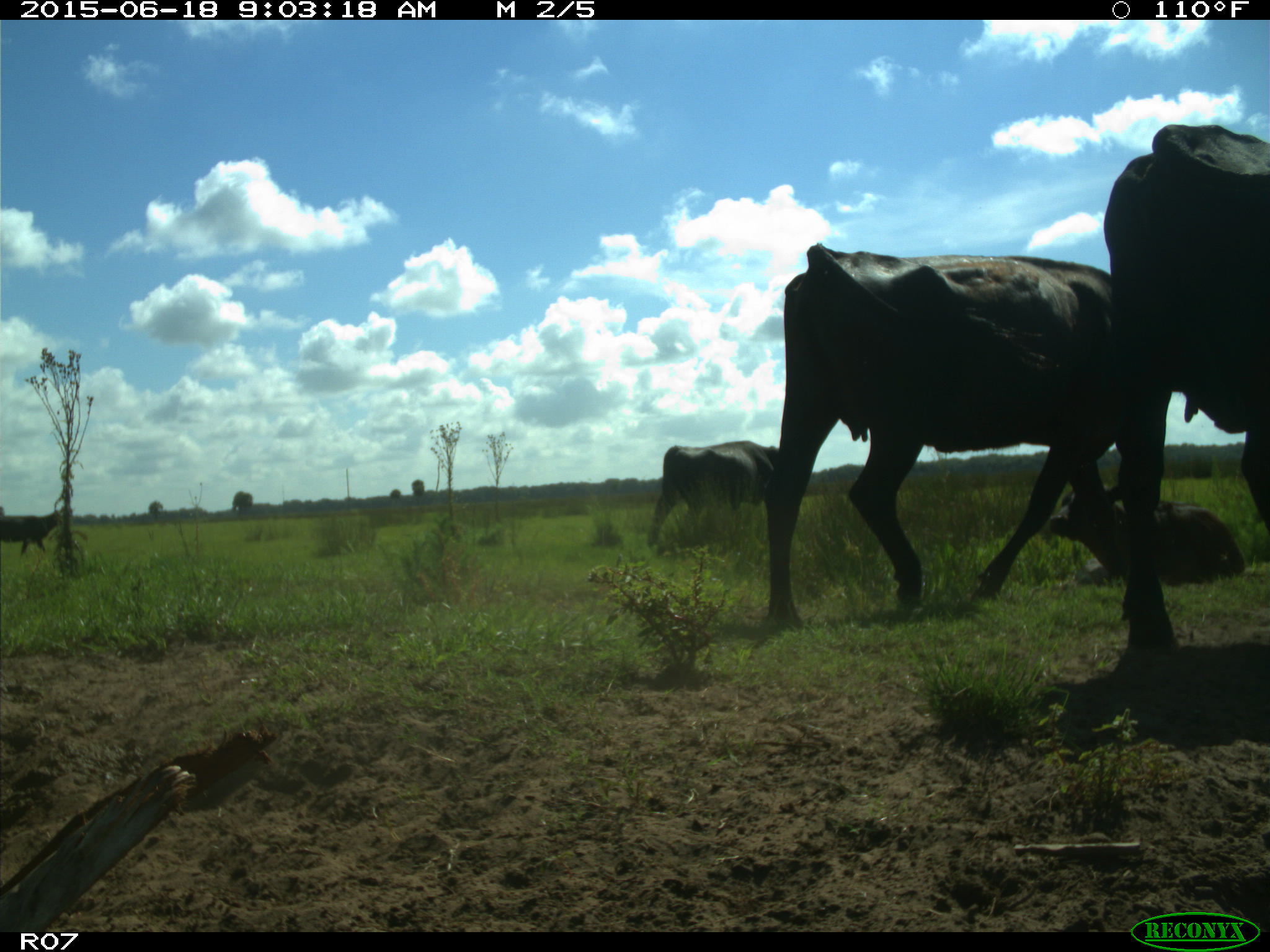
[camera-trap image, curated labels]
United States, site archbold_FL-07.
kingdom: Animalia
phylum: Chordata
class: Mammalia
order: Artiodactyla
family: Bovidae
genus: Bos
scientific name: Bos taurus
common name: domestic cow